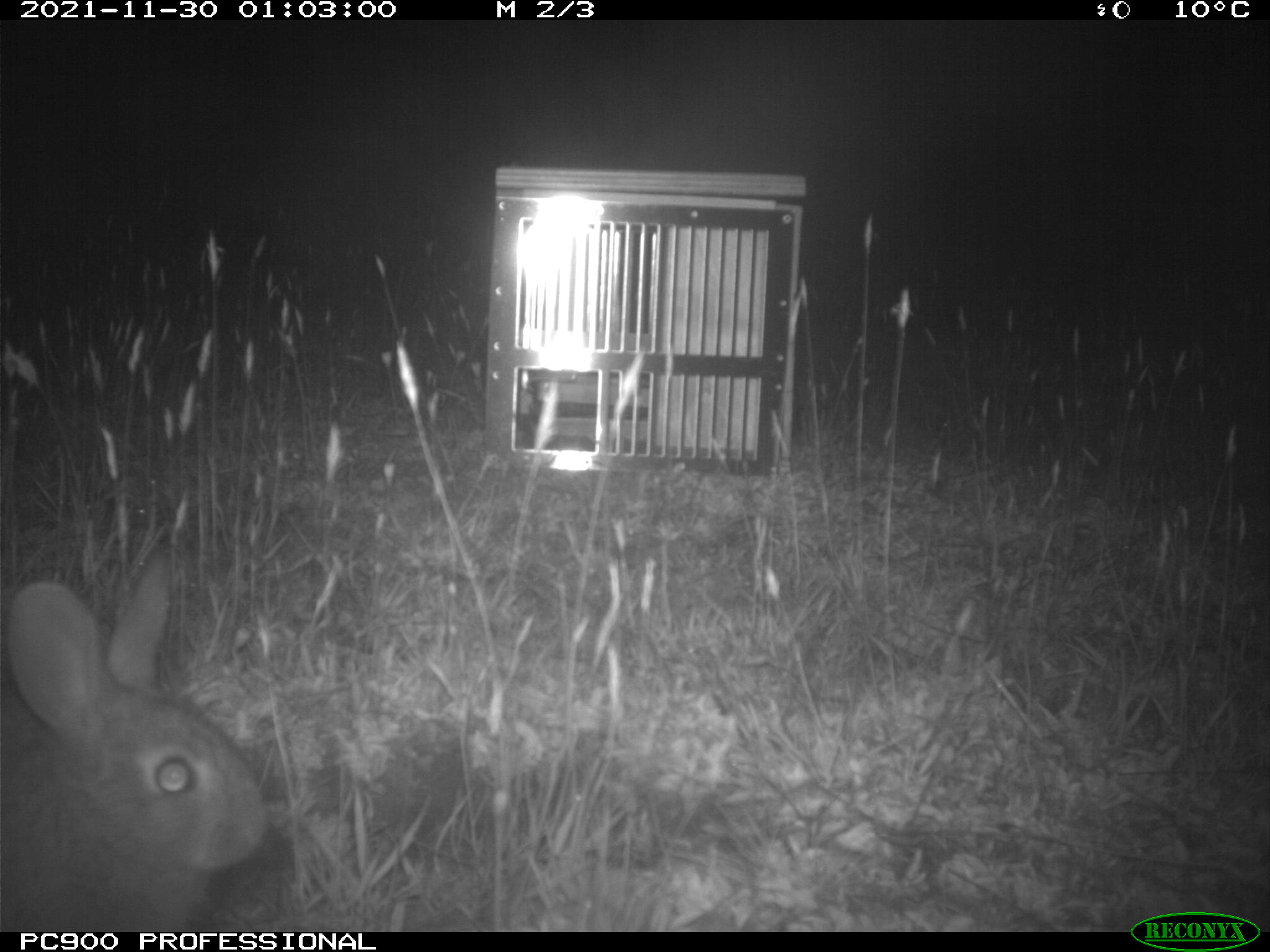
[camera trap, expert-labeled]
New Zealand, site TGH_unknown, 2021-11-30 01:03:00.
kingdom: Animalia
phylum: Chordata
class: Mammalia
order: Lagomorpha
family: Leporidae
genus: Oryctolagus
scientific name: Oryctolagus cuniculus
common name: european rabbit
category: rabbit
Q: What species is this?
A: Rabbit (european rabbit) (Oryctolagus cuniculus).